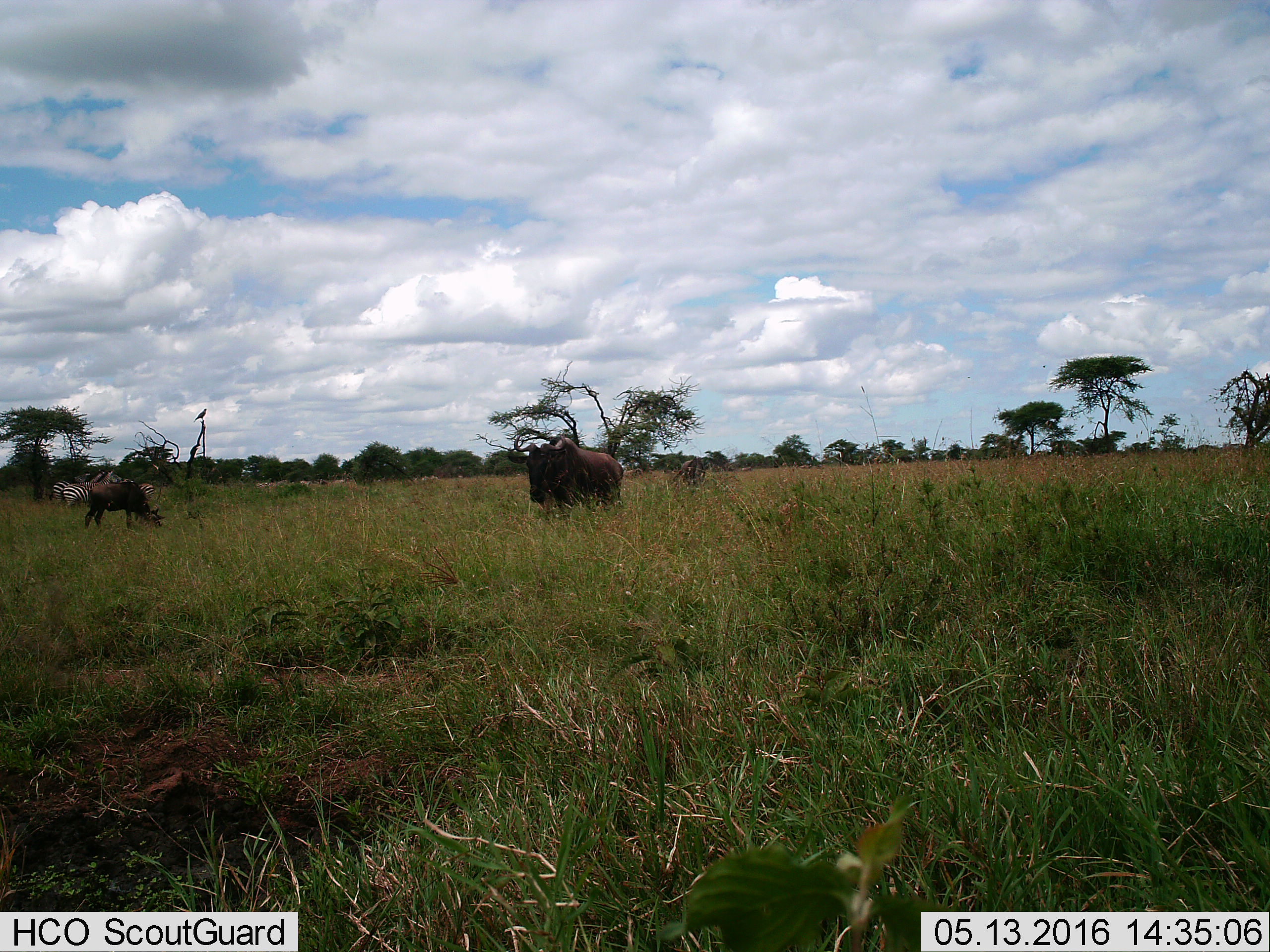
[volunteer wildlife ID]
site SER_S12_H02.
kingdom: Animalia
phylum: Chordata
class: Mammalia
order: Artiodactyla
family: Bovidae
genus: Connochaetes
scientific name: Connochaetes taurinus taurinus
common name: blue wildebeest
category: wildebeestblue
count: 3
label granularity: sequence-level